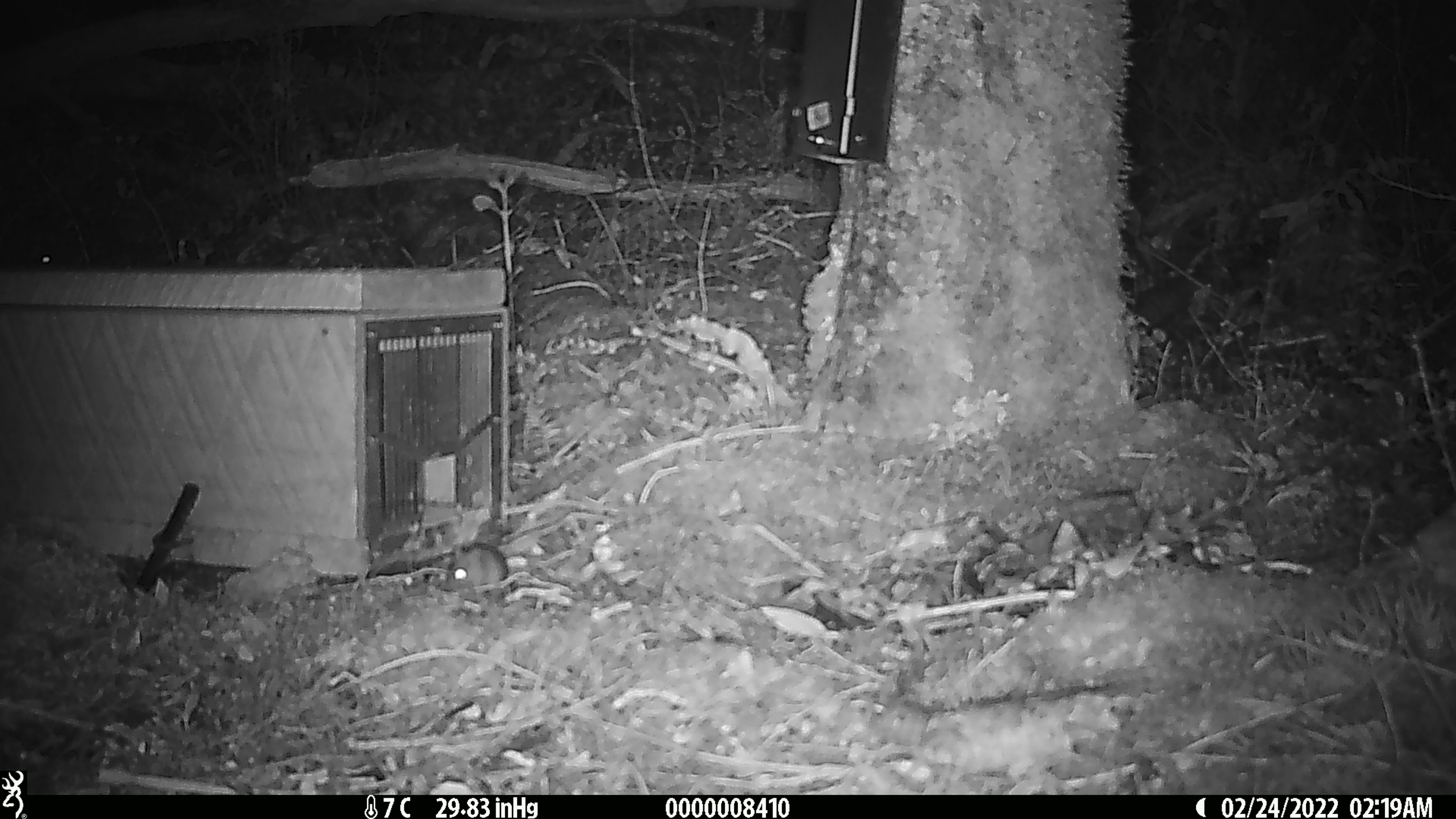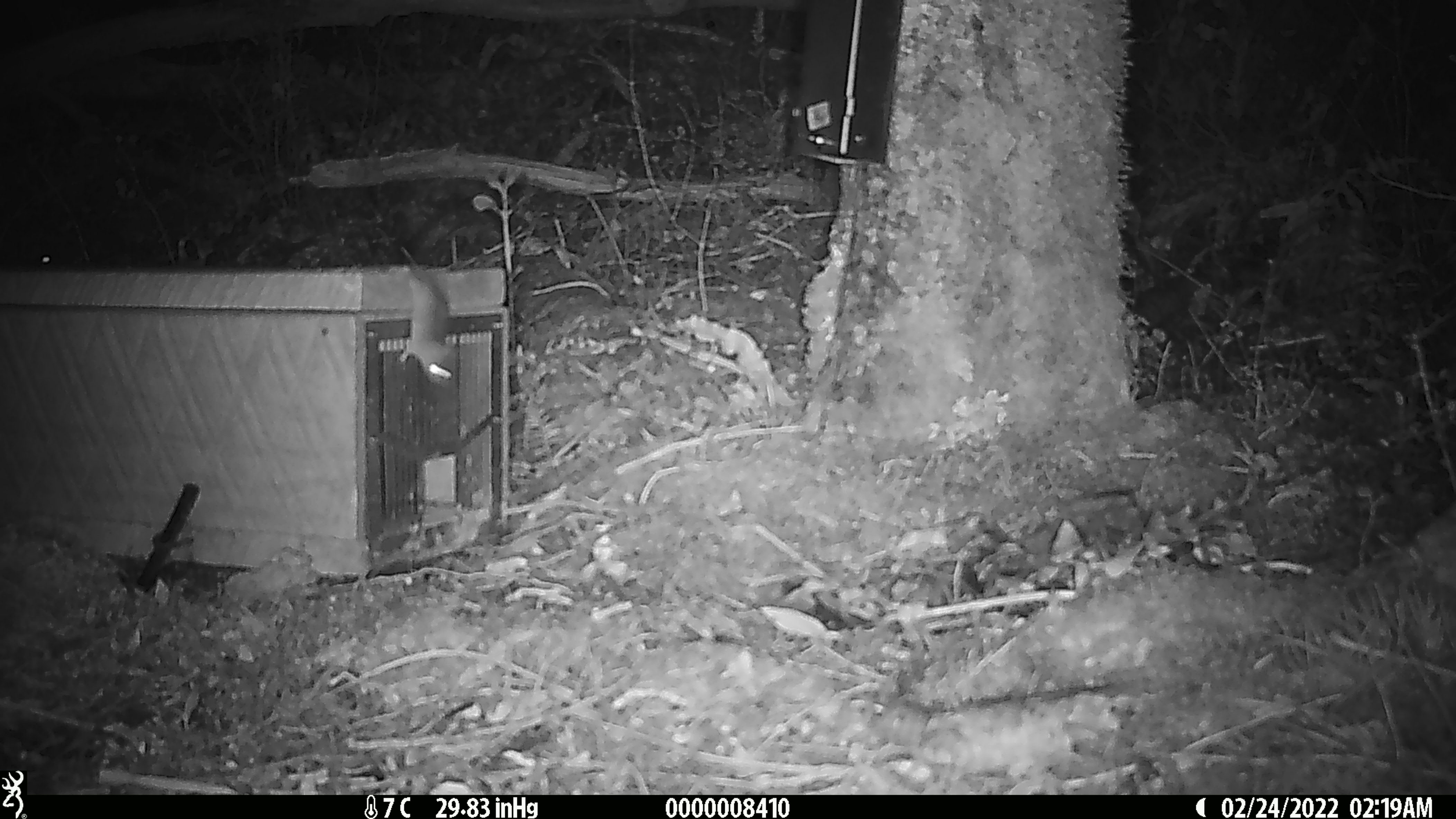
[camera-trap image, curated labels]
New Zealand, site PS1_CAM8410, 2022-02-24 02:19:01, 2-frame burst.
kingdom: Animalia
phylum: Chordata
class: Mammalia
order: Rodentia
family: Muridae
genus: Mus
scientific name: Mus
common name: mouse